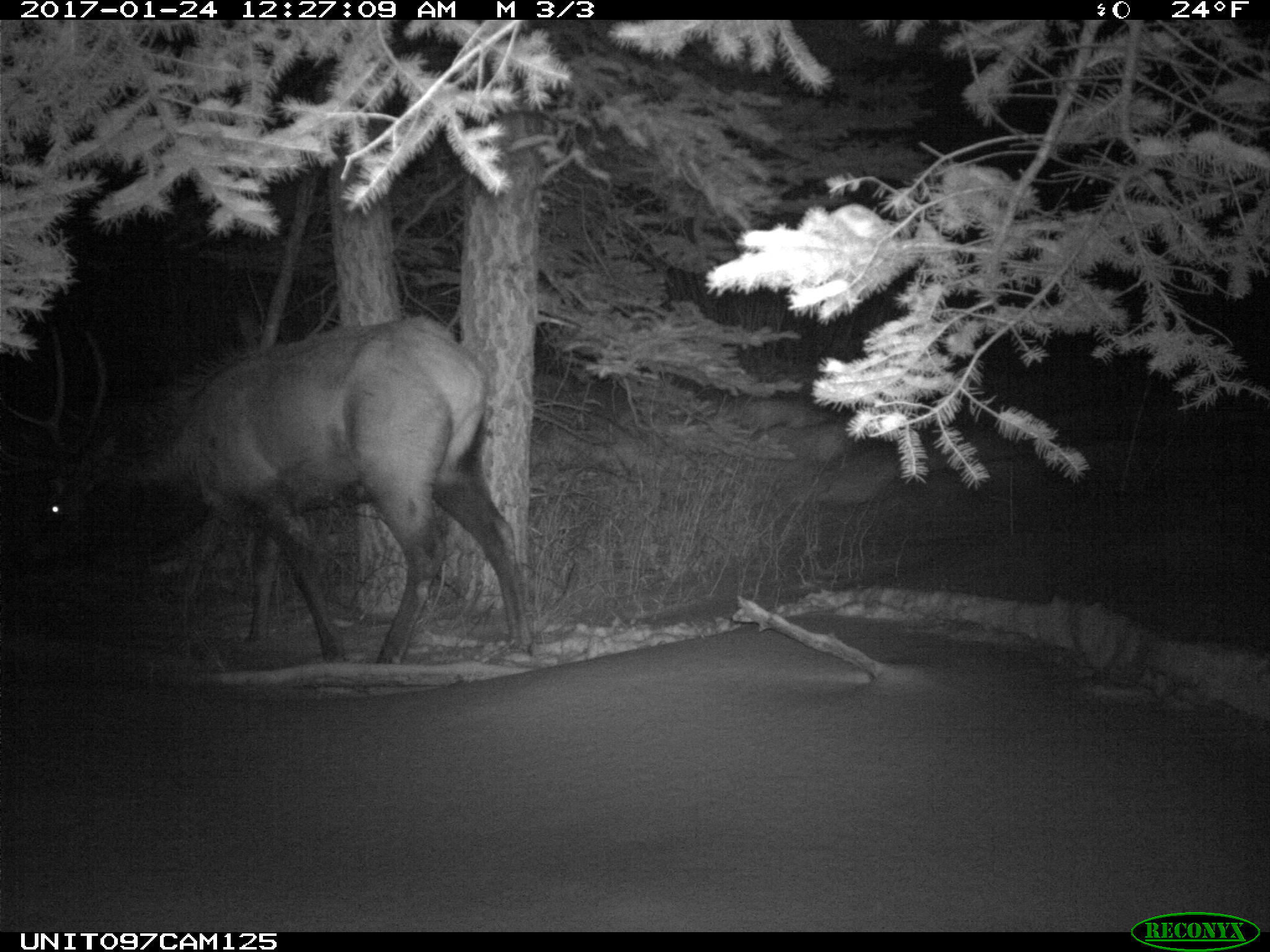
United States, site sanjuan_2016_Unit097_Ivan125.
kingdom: Animalia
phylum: Chordata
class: Mammalia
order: Artiodactyla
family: Cervidae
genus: Cervus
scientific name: Cervus elaphus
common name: red deer